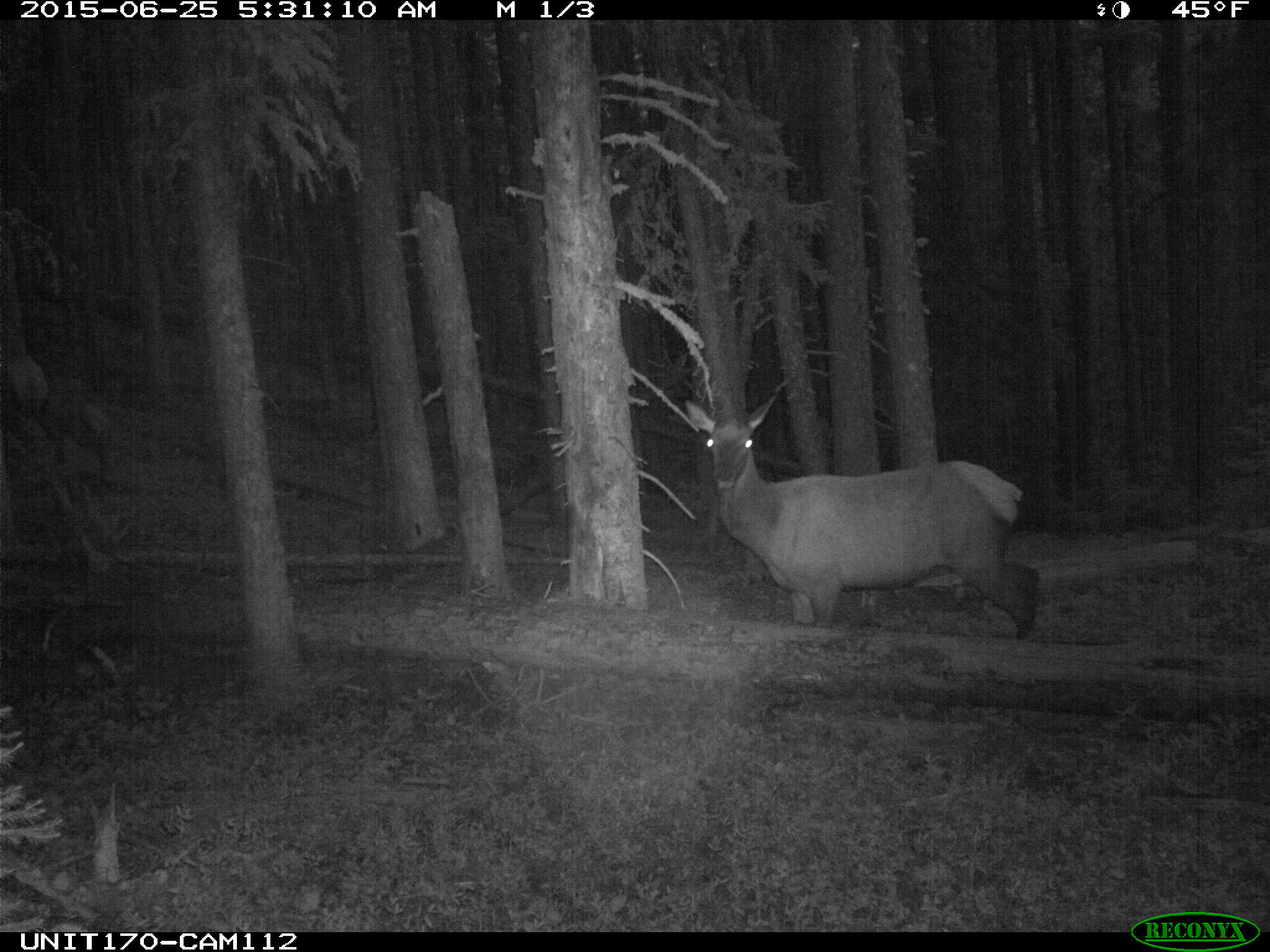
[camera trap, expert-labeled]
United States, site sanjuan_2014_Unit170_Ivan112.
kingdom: Animalia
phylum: Chordata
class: Mammalia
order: Artiodactyla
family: Cervidae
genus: Cervus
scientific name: Cervus elaphus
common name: red deer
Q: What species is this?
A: Cervus elaphus (red deer).